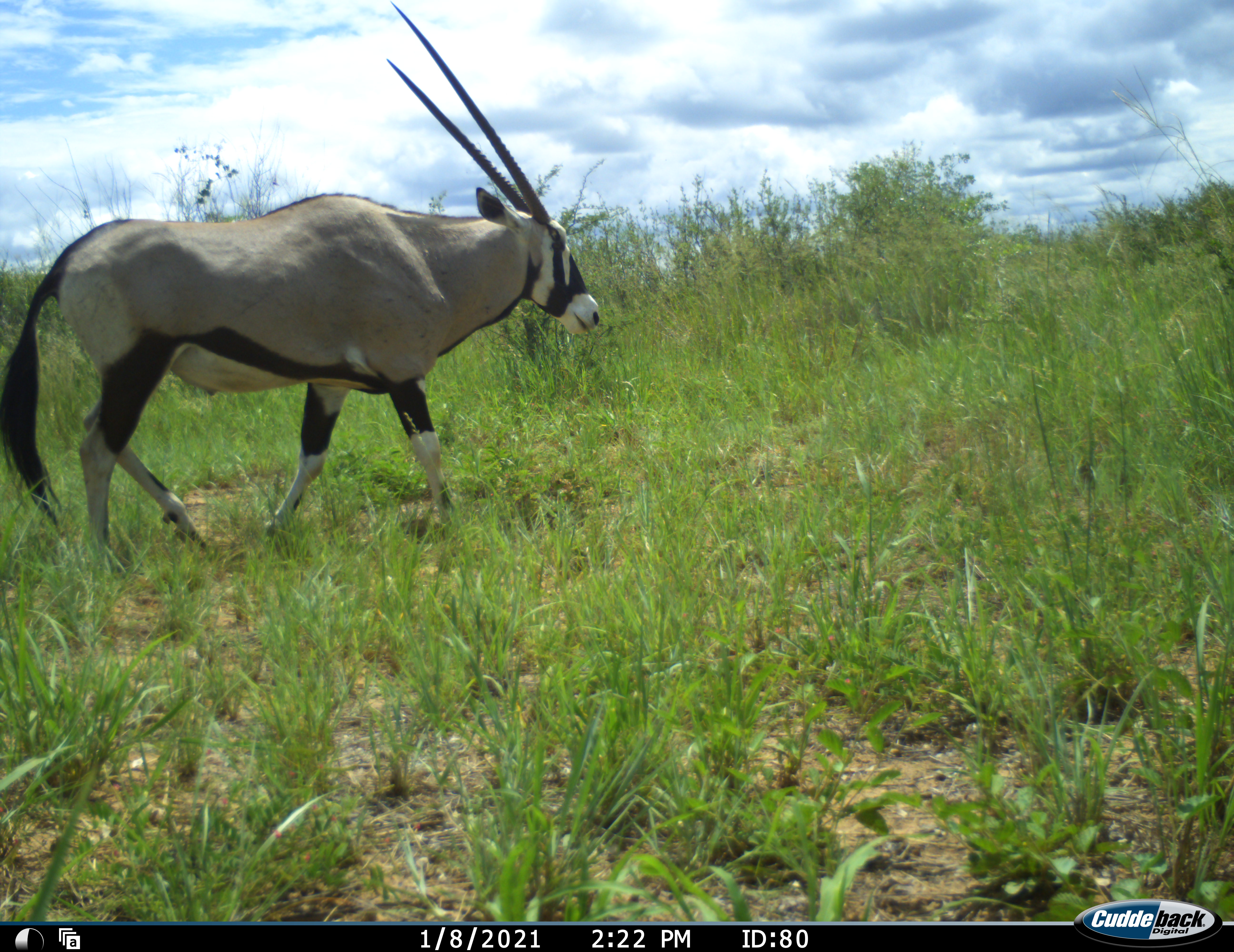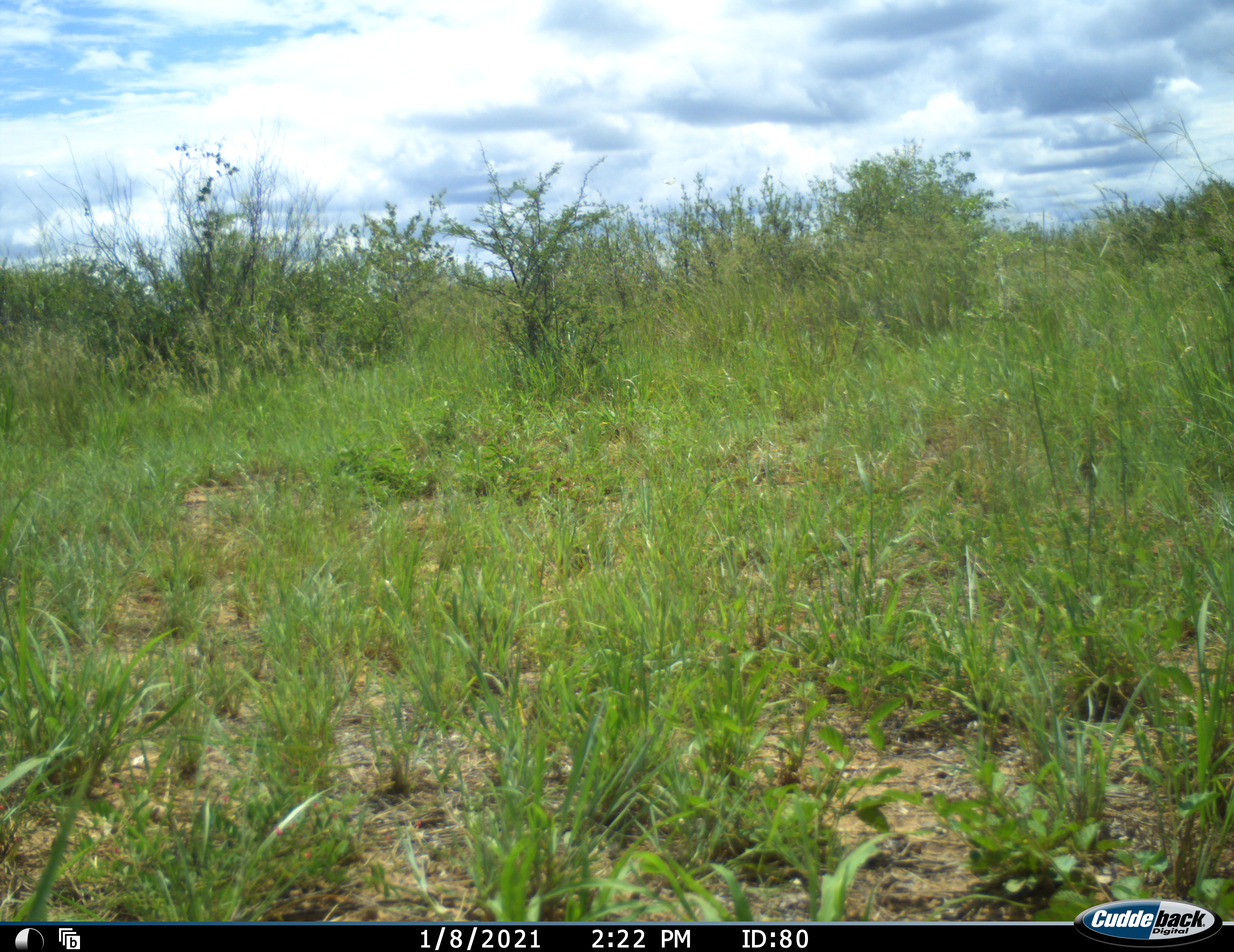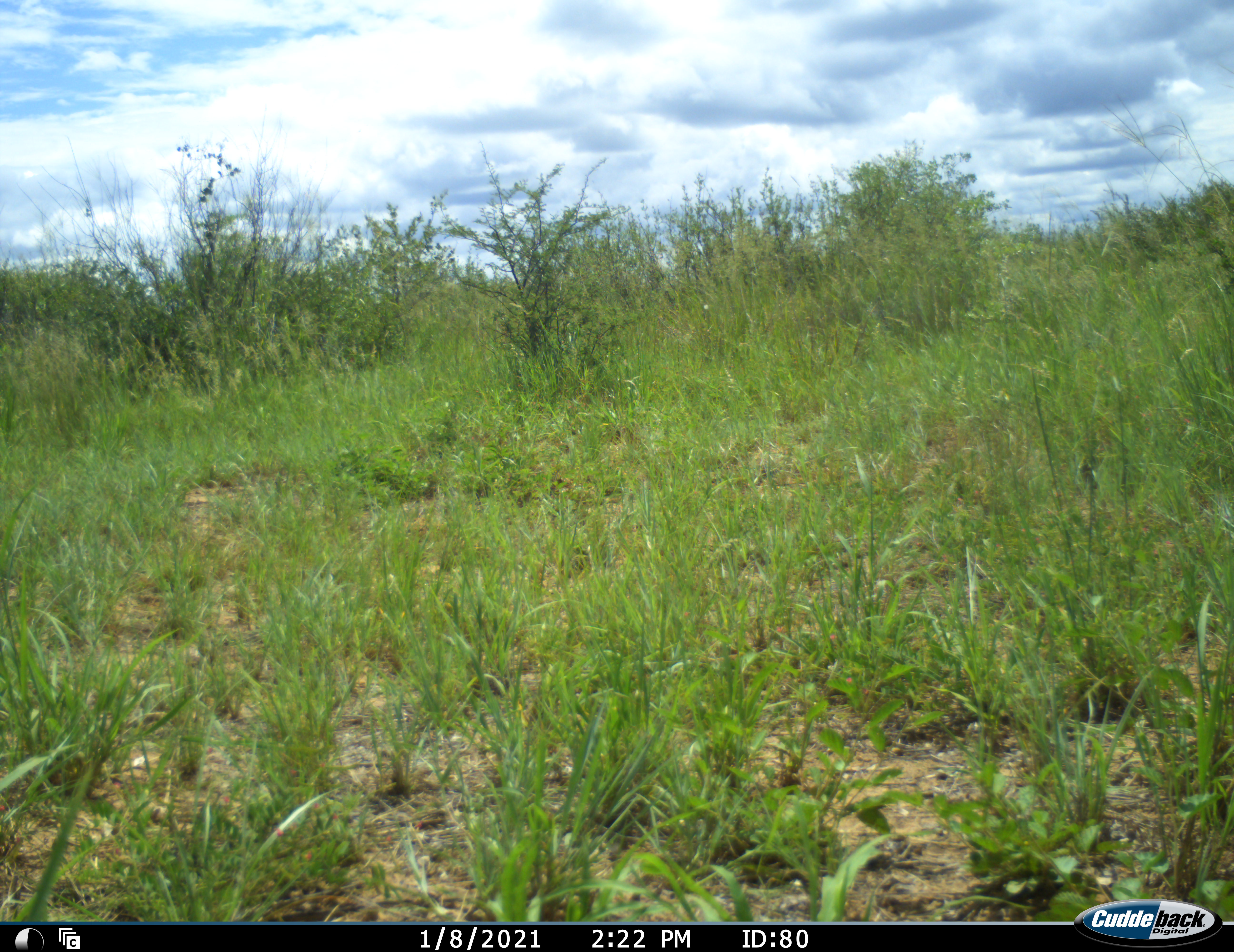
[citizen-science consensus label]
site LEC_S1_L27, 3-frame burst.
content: unidentified animal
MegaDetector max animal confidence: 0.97